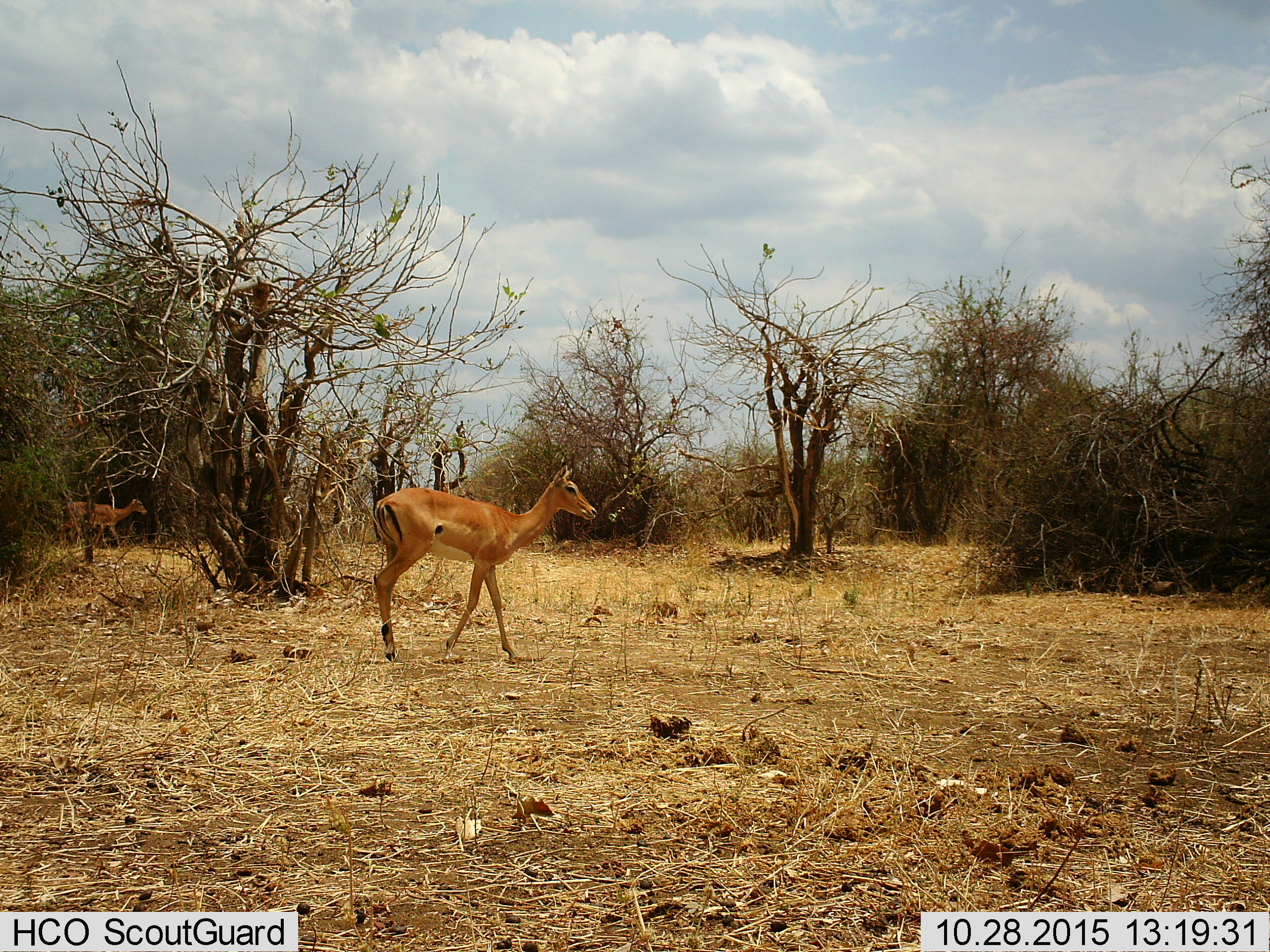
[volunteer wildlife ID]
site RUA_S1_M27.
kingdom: Animalia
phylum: Chordata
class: Mammalia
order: Artiodactyla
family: Bovidae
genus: Aepyceros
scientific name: Aepyceros melampus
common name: impala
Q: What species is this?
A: Impala (Aepyceros melampus).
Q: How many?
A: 2.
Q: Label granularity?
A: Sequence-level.